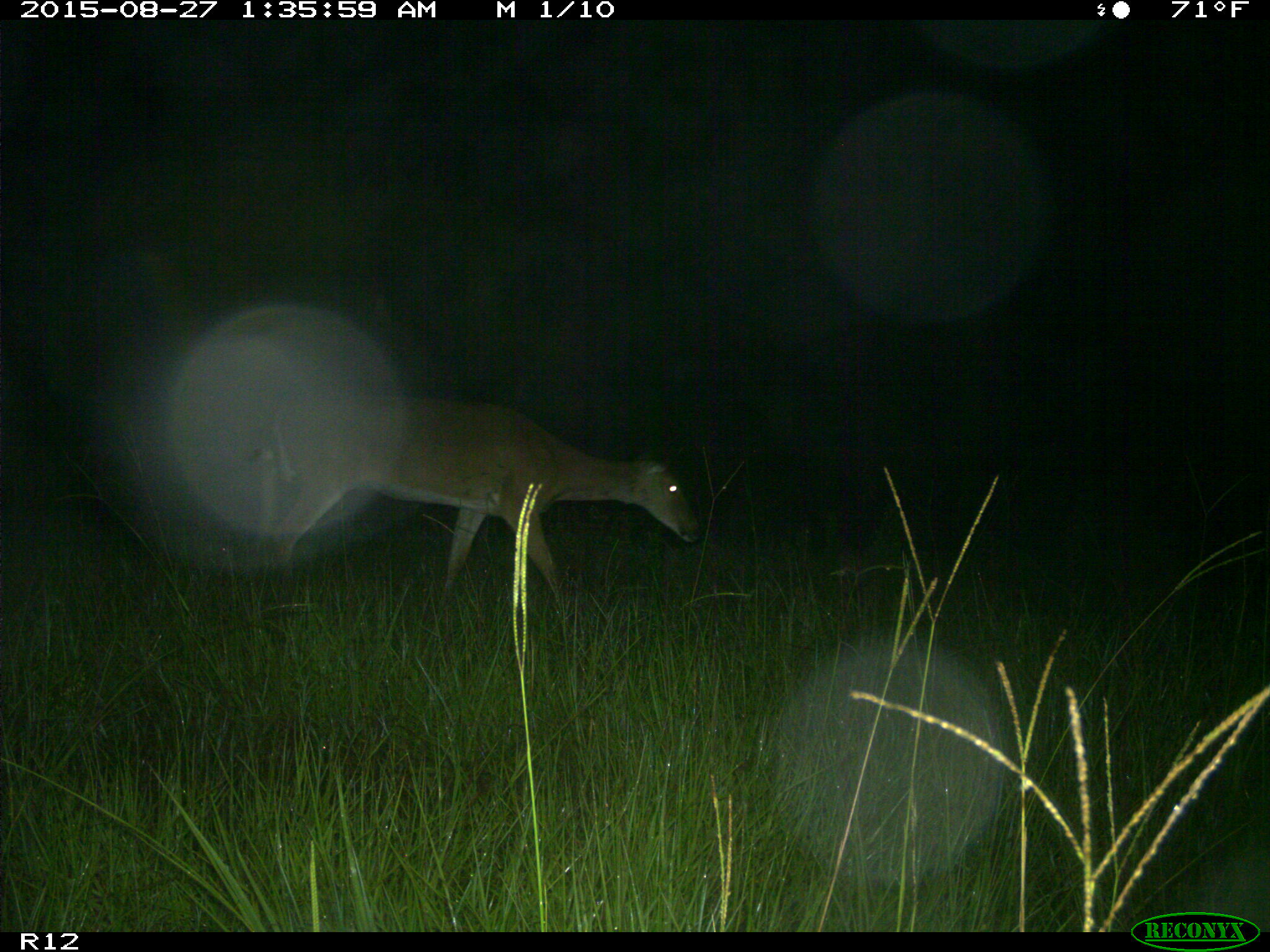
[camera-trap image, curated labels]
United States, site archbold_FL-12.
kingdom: Animalia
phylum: Chordata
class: Mammalia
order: Artiodactyla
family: Cervidae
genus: Odocoileus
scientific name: Odocoileus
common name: deer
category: unidentified deer